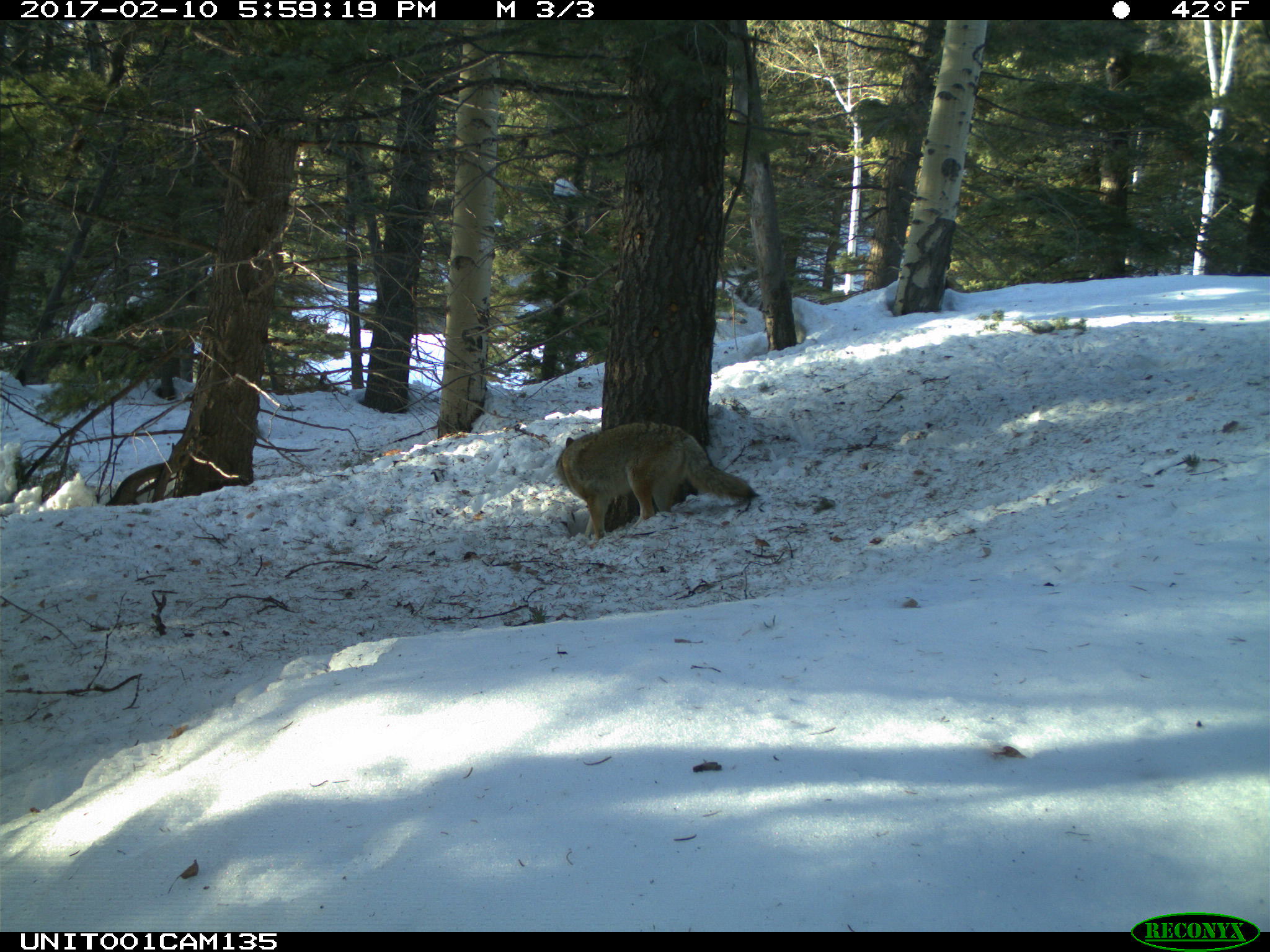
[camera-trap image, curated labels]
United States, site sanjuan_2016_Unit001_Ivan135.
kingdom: Animalia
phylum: Chordata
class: Mammalia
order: Carnivora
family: Canidae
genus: Canis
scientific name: Canis latrans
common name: coyote